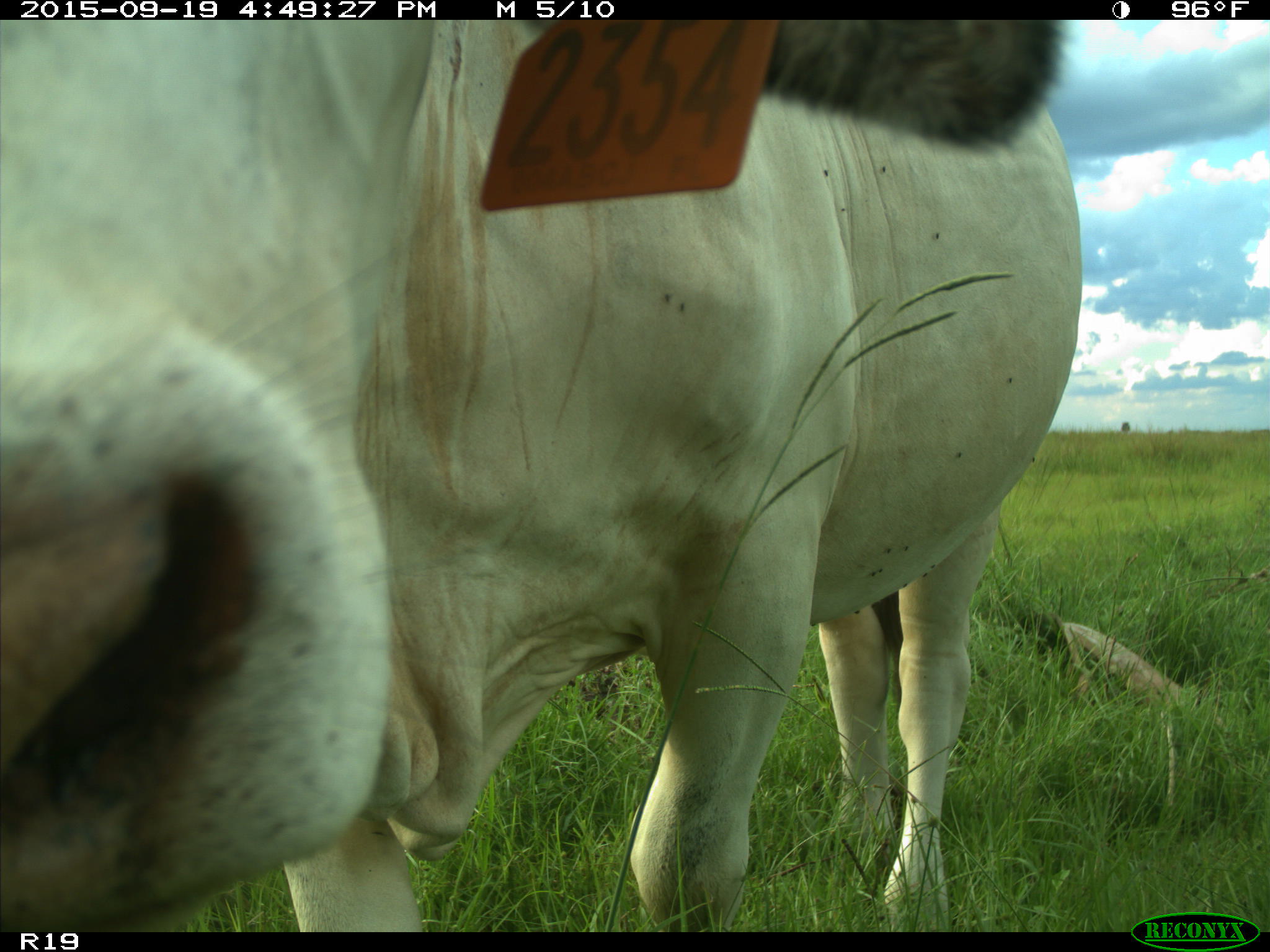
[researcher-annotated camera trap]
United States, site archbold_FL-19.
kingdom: Animalia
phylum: Chordata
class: Mammalia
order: Artiodactyla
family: Bovidae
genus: Bos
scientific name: Bos taurus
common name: domestic cow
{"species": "Bos taurus (domestic cow)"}